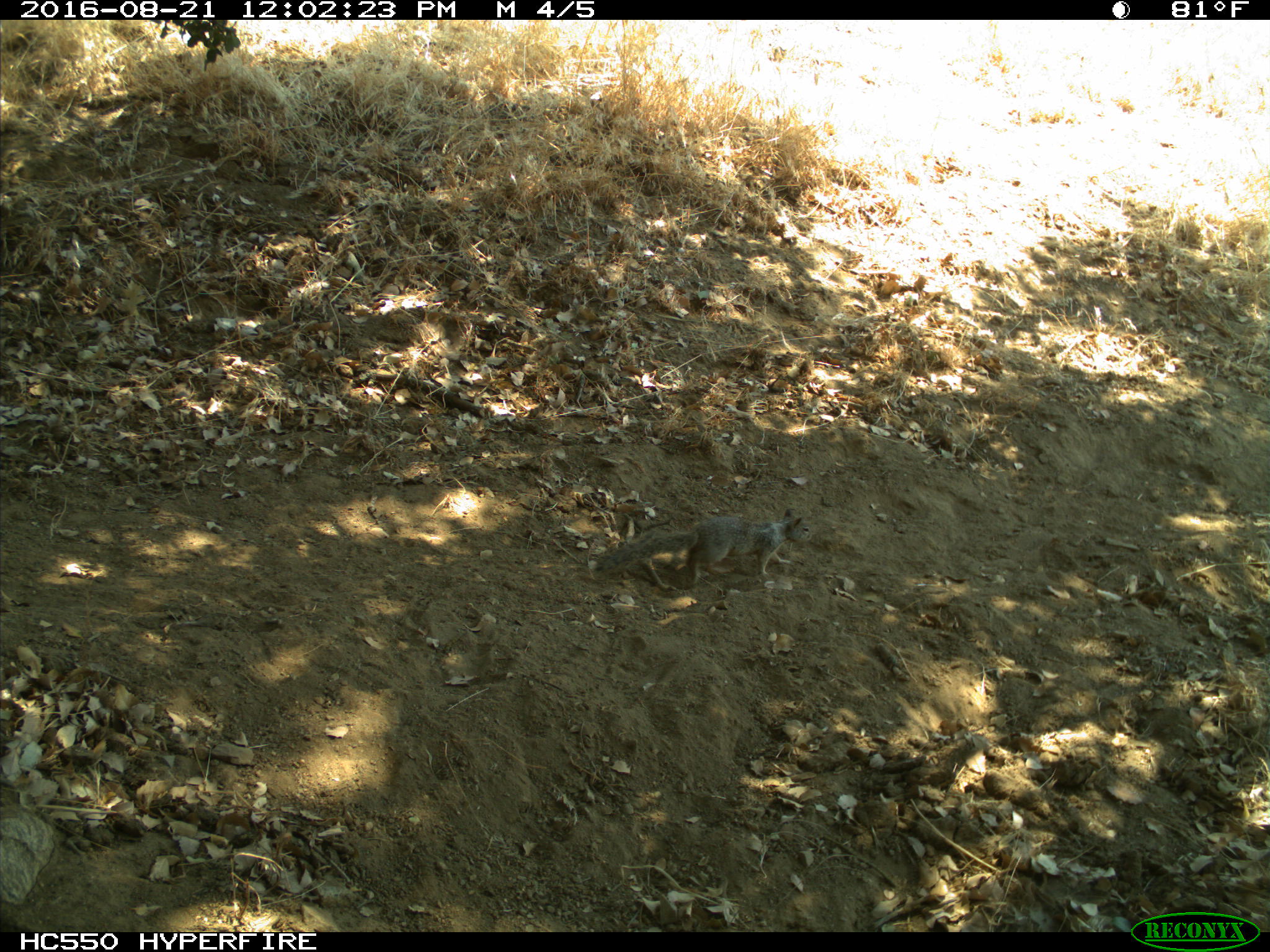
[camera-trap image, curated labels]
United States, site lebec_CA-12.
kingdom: Animalia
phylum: Chordata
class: Mammalia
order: Rodentia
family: Sciuridae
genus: Otospermophilus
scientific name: Otospermophilus beecheyi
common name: california ground squirrel